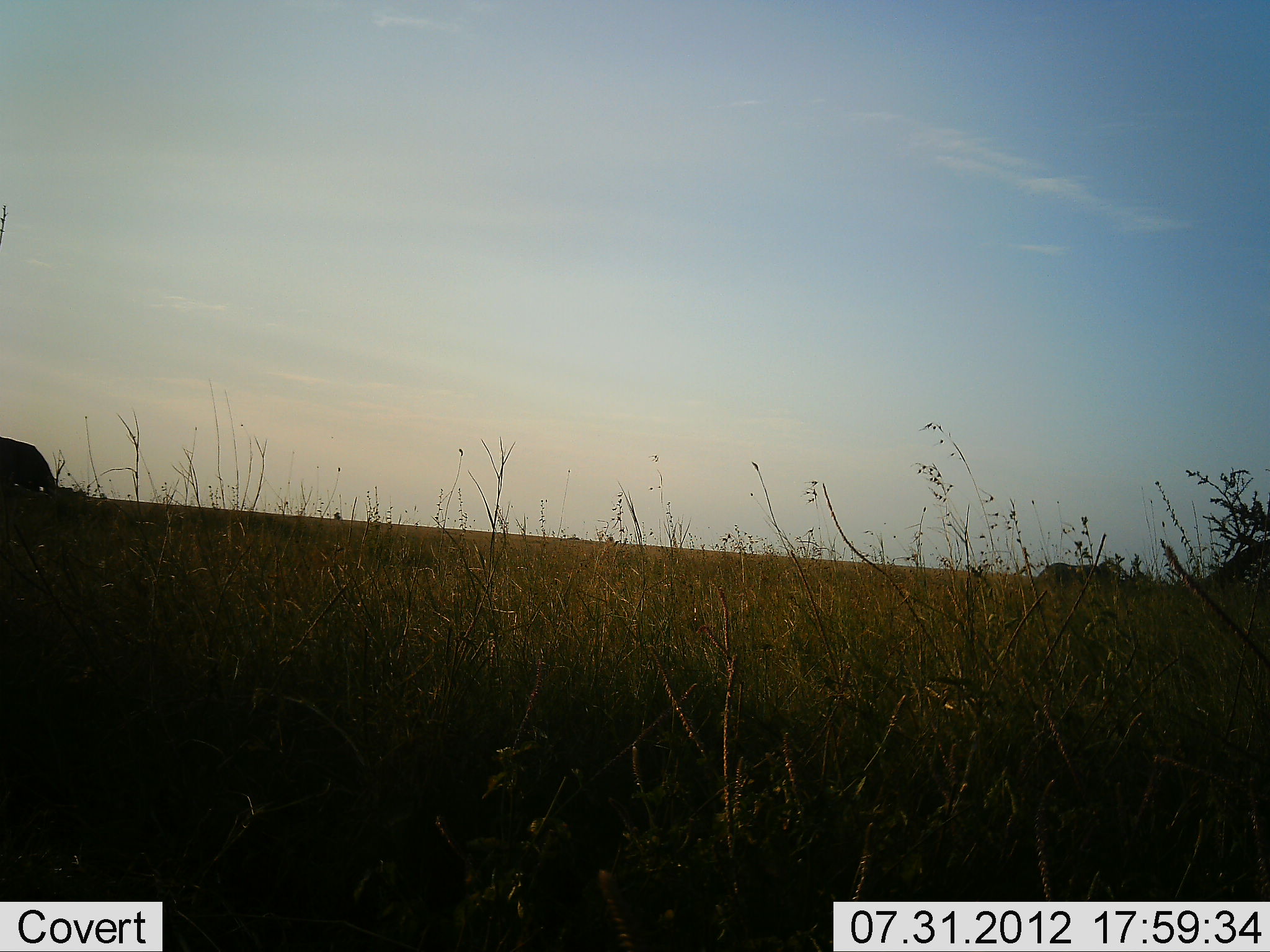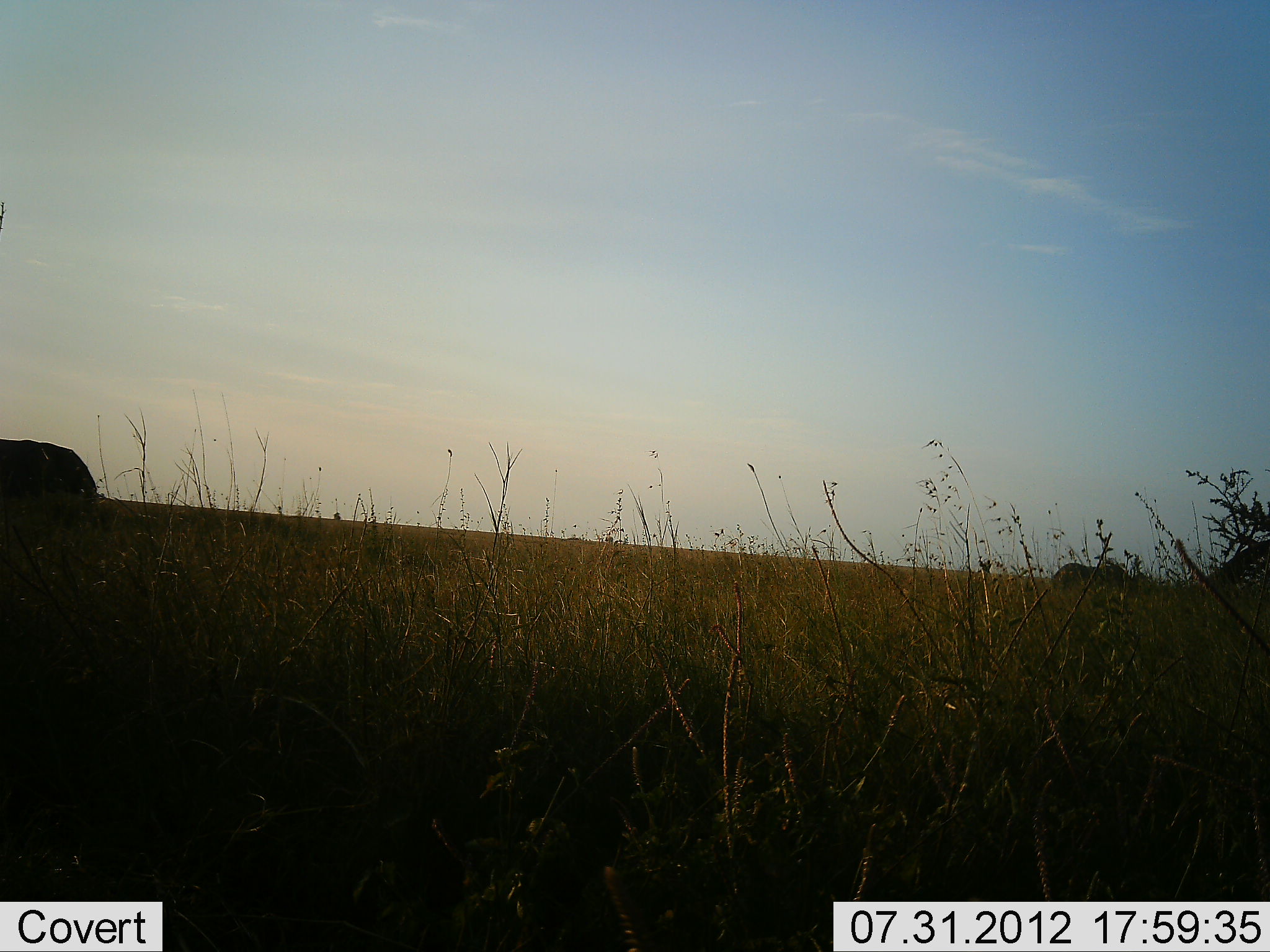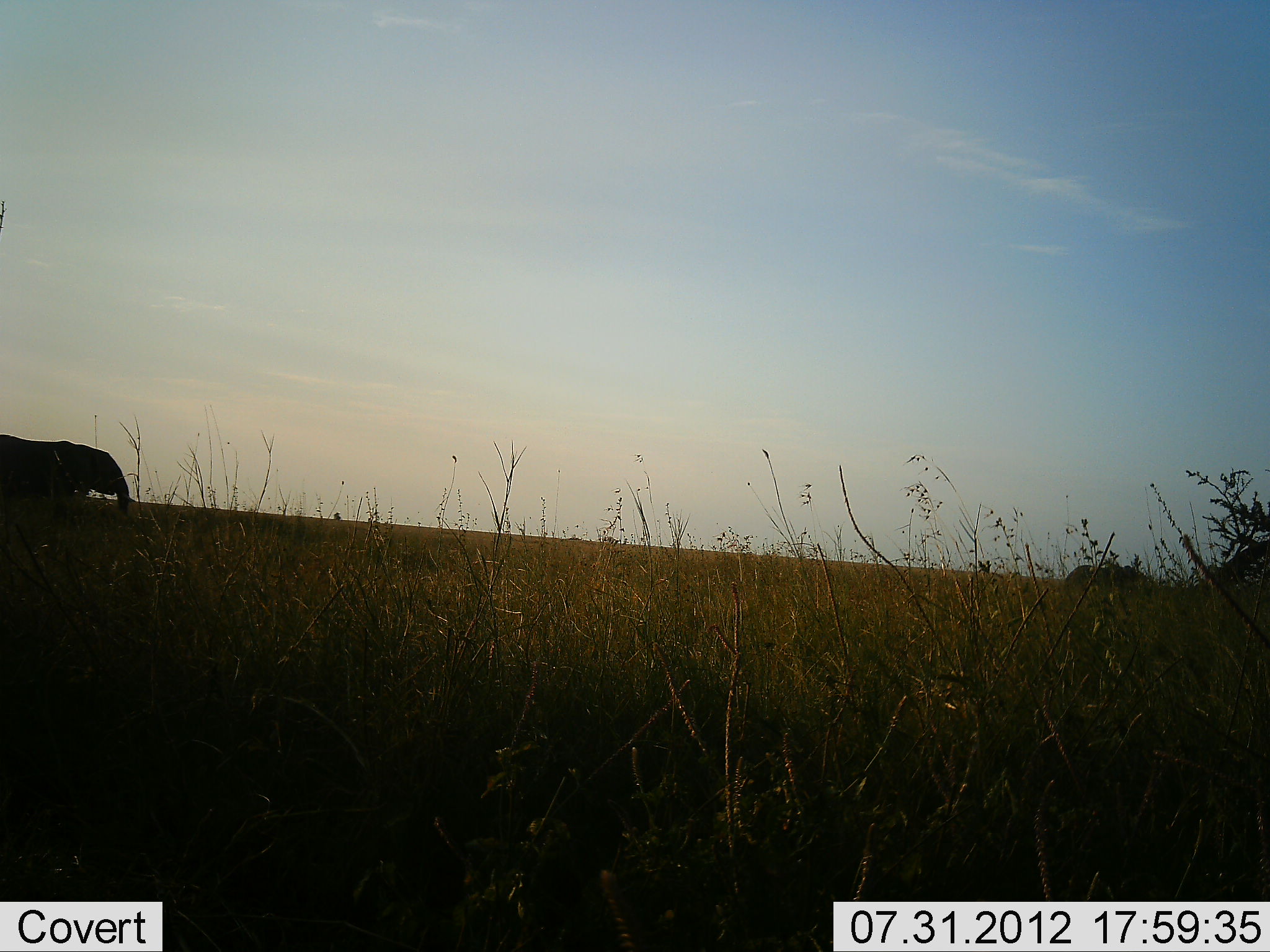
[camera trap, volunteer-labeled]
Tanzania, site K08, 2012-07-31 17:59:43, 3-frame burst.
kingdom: Animalia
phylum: Chordata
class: Mammalia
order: Proboscidea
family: Elephantidae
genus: Loxodonta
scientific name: Loxodonta africana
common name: african bush elephant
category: elephant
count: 2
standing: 10%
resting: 0%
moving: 100%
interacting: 0%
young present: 0%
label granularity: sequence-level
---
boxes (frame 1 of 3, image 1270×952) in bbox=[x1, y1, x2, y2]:
animal: bbox=[0, 438, 58, 490]; bbox=[1038, 561, 1122, 595]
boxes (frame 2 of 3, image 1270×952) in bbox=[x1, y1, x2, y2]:
animal: bbox=[0, 439, 96, 498]; bbox=[1052, 563, 1134, 593]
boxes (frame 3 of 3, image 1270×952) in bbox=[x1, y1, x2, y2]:
animal: bbox=[0, 434, 130, 513]; bbox=[1066, 564, 1138, 589]